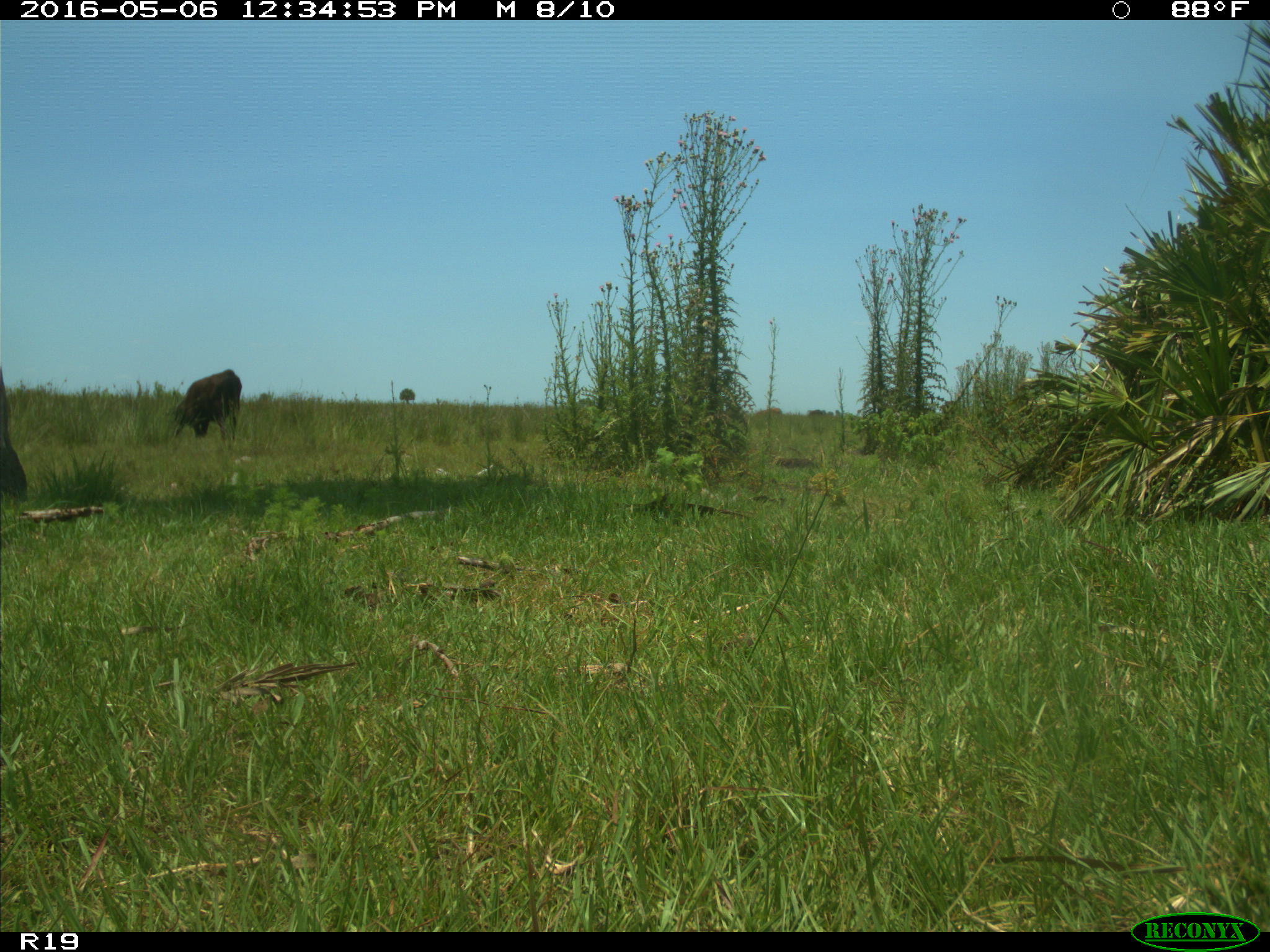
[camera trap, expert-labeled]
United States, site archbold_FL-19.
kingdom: Animalia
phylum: Chordata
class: Mammalia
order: Artiodactyla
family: Bovidae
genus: Bos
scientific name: Bos taurus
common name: domestic cow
Bos taurus (domestic cow).